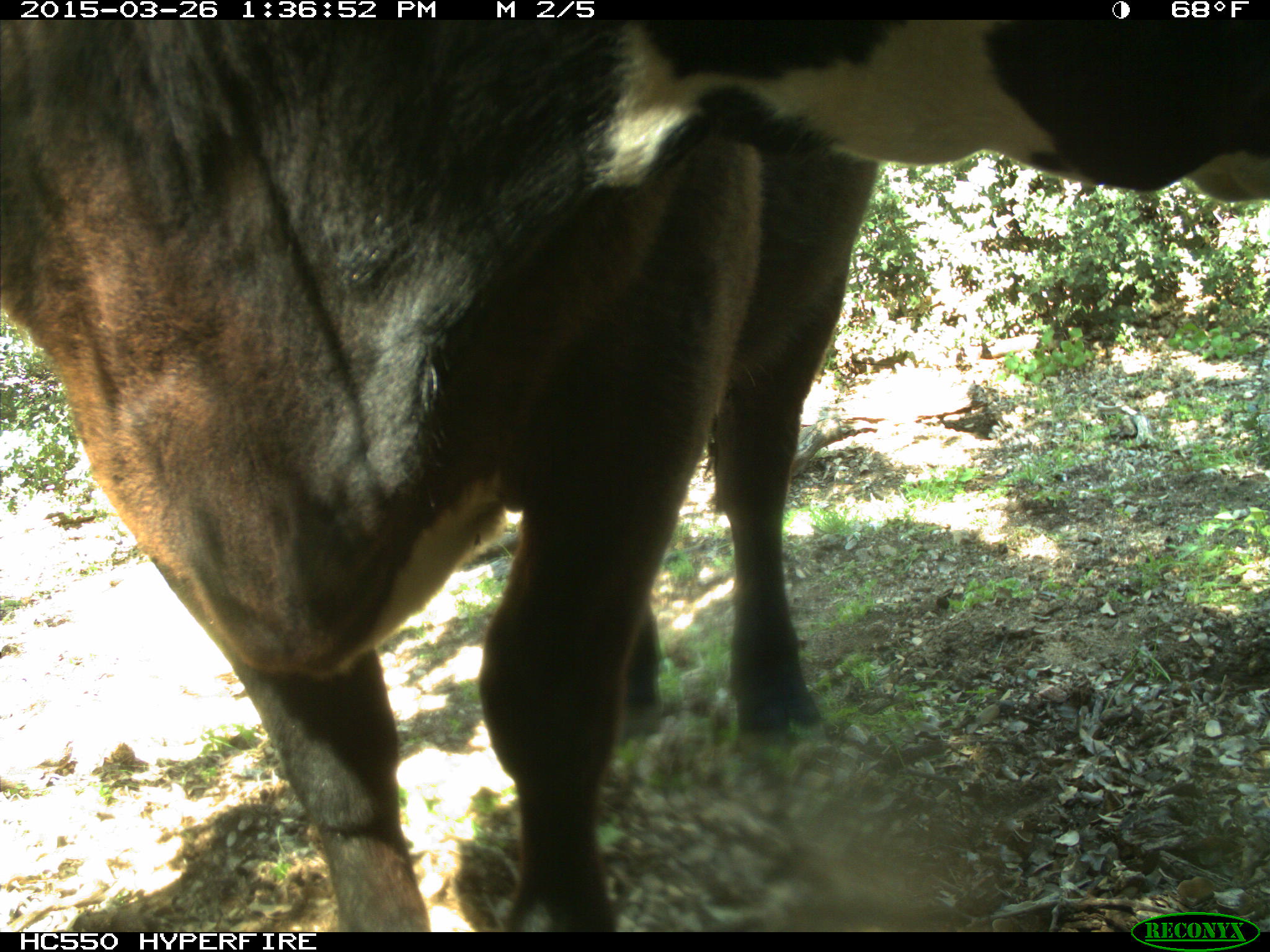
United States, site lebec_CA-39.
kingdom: Animalia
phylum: Chordata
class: Mammalia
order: Artiodactyla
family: Bovidae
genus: Bos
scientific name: Bos taurus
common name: domestic cow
Bos taurus (domestic cow).